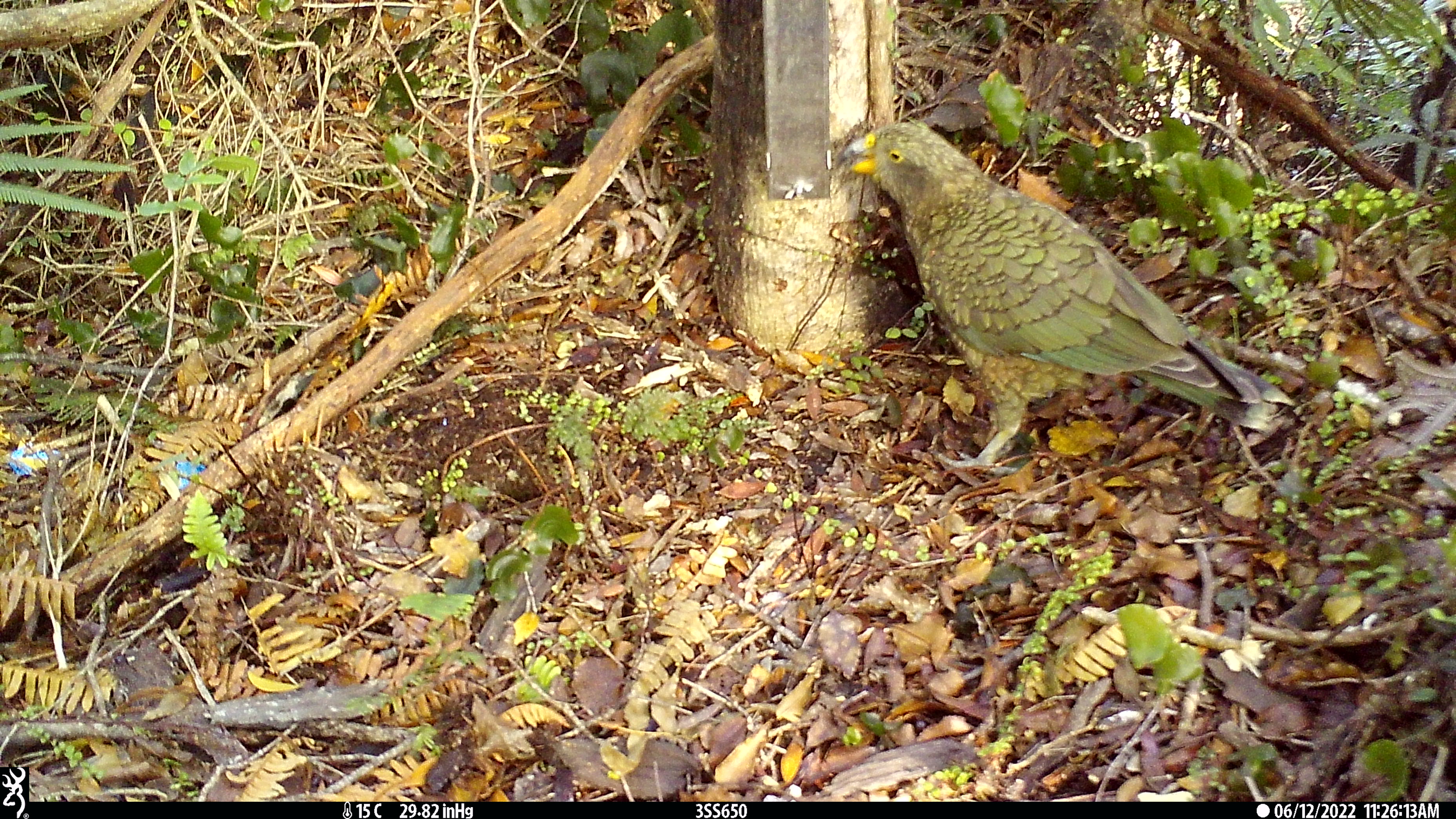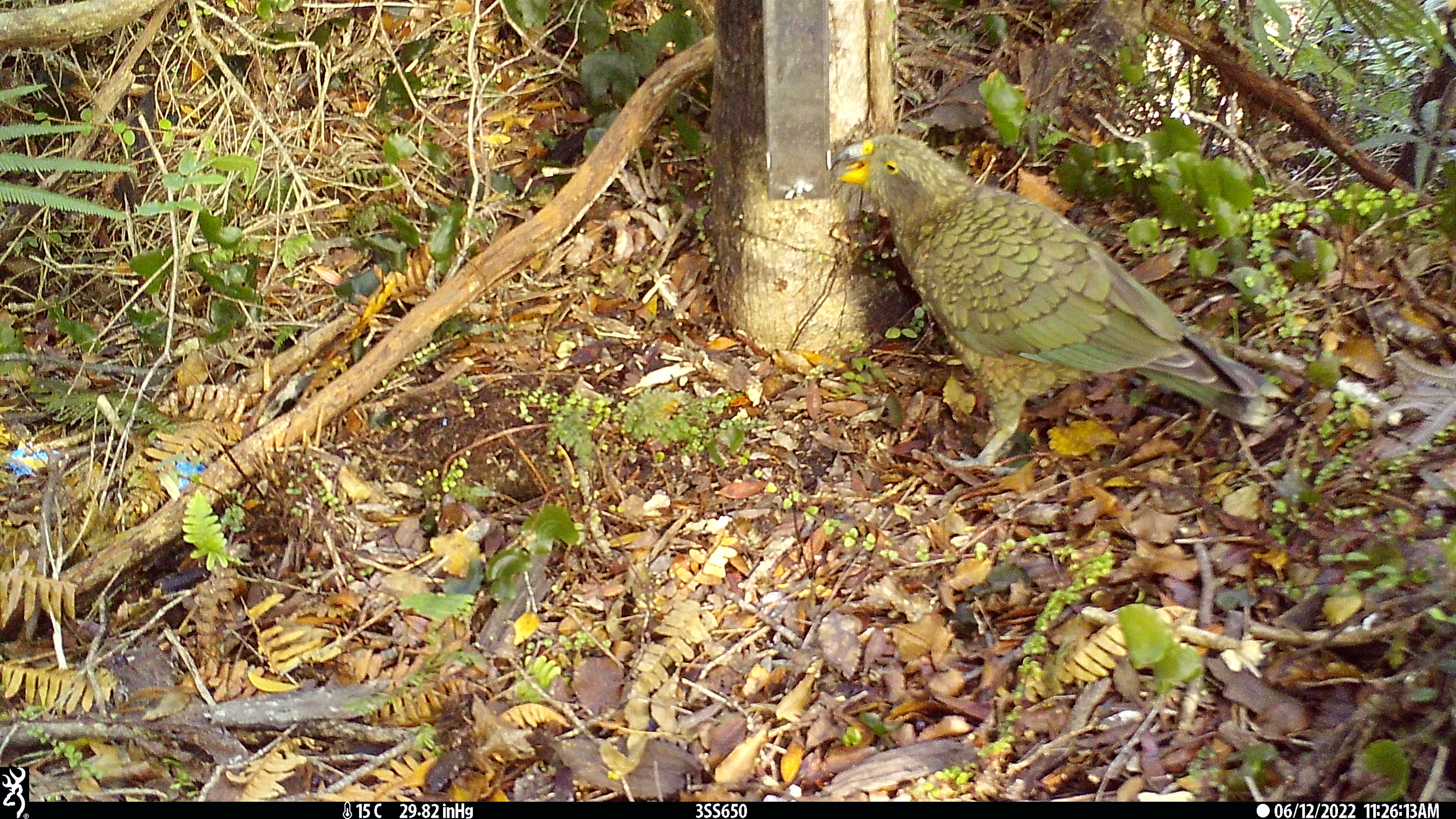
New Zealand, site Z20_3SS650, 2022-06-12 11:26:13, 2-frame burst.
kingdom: Animalia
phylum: Chordata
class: Aves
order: Psittaciformes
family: Strigopidae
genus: Nestor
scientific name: Nestor notabilis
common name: kea